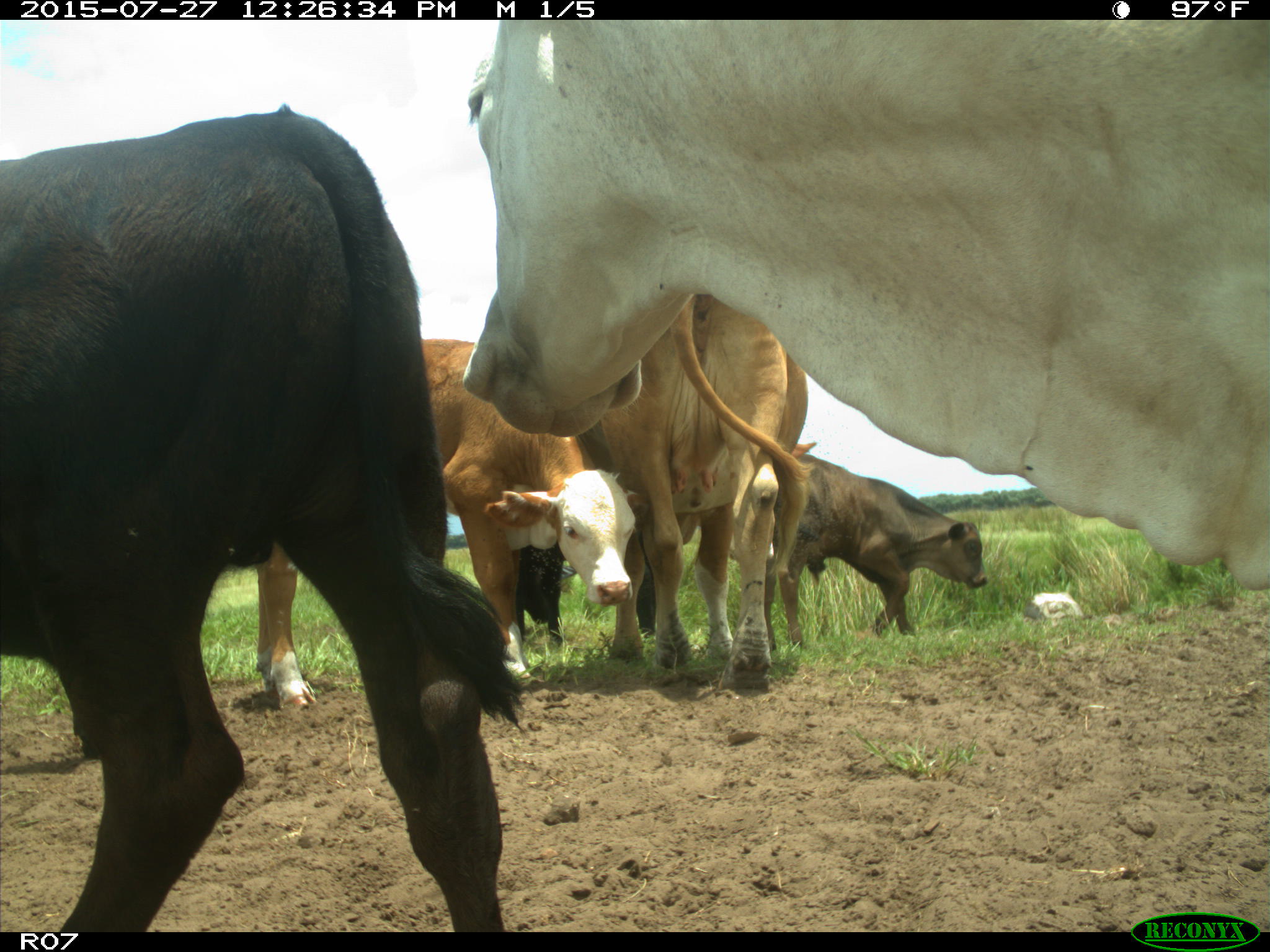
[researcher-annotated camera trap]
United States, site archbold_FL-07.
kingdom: Animalia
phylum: Chordata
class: Mammalia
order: Artiodactyla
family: Bovidae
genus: Bos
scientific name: Bos taurus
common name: domestic cow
Bos taurus (domestic cow).